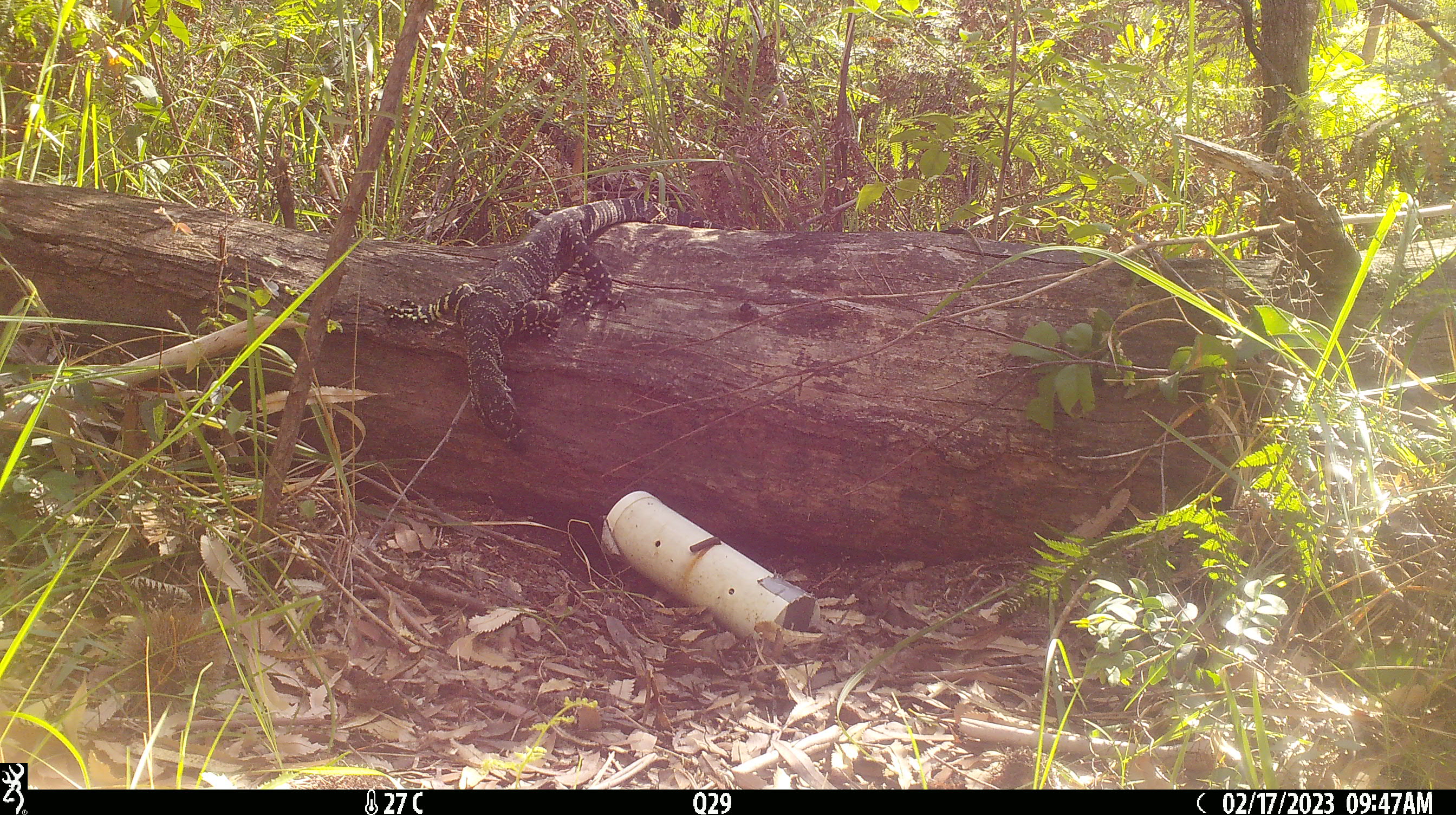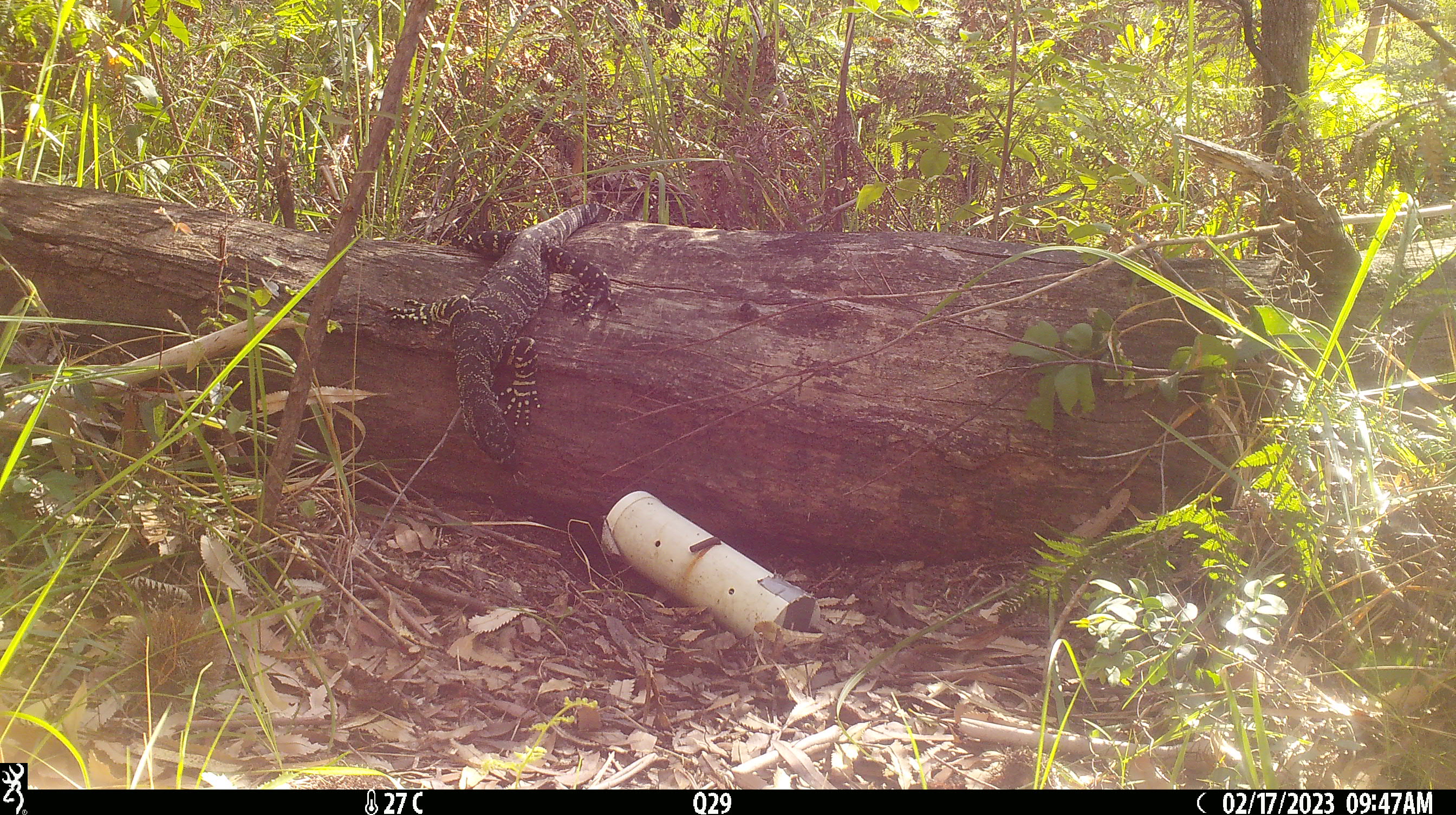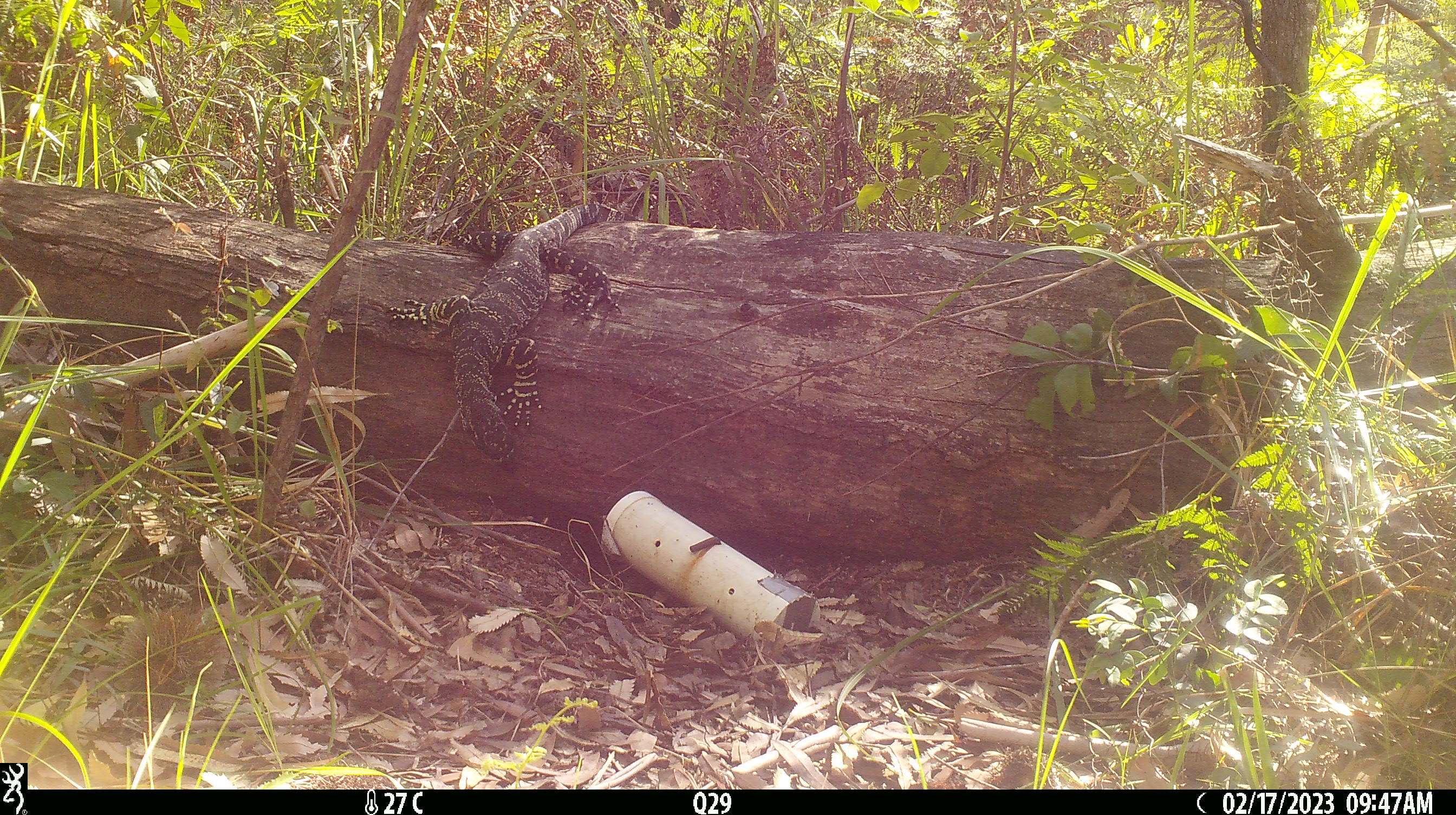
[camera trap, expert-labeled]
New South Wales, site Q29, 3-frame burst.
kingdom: Animalia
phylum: Chordata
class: Reptilia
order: Squamata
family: Varanidae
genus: Varanus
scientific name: Varanus varius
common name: lace monitor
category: goanna